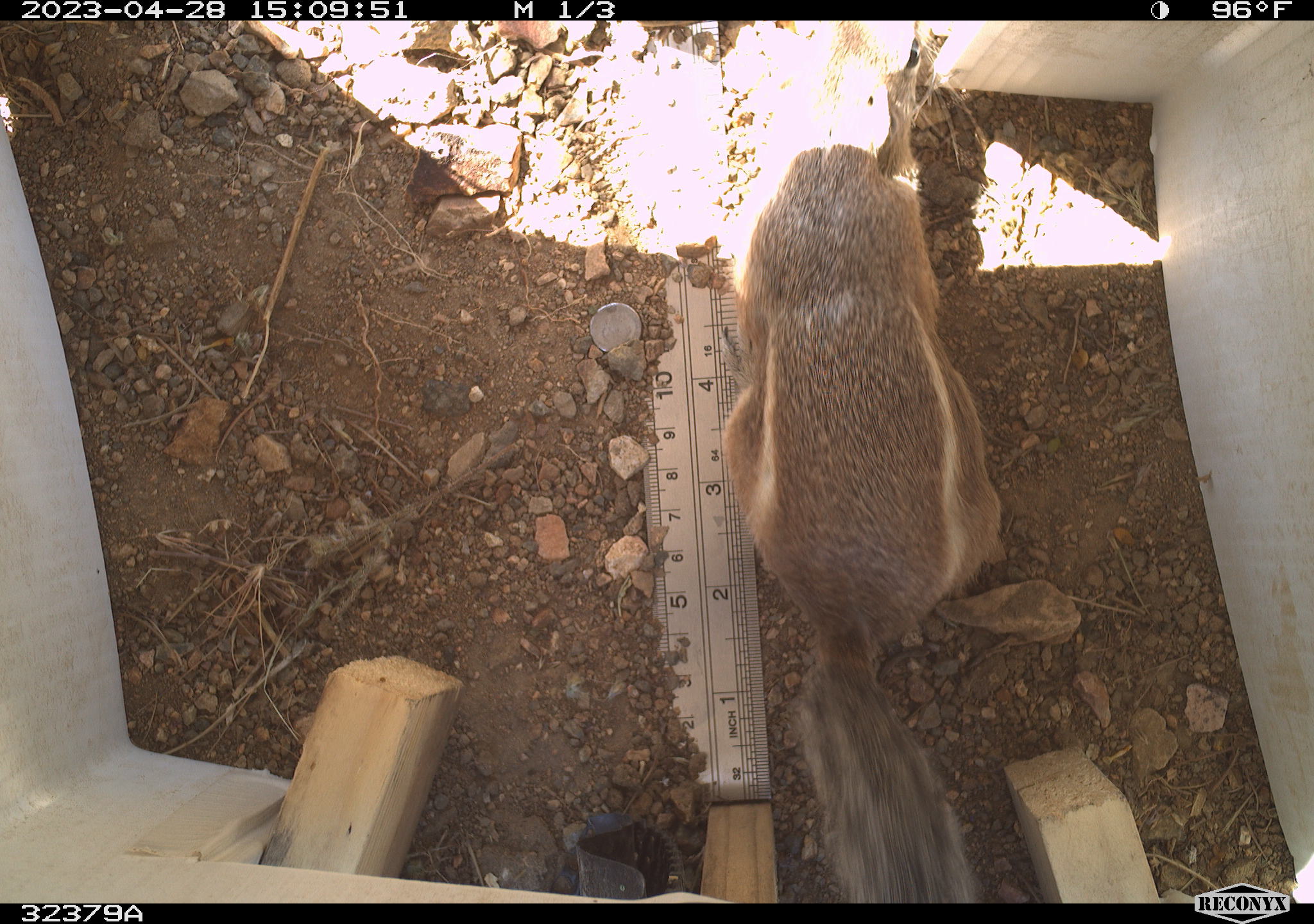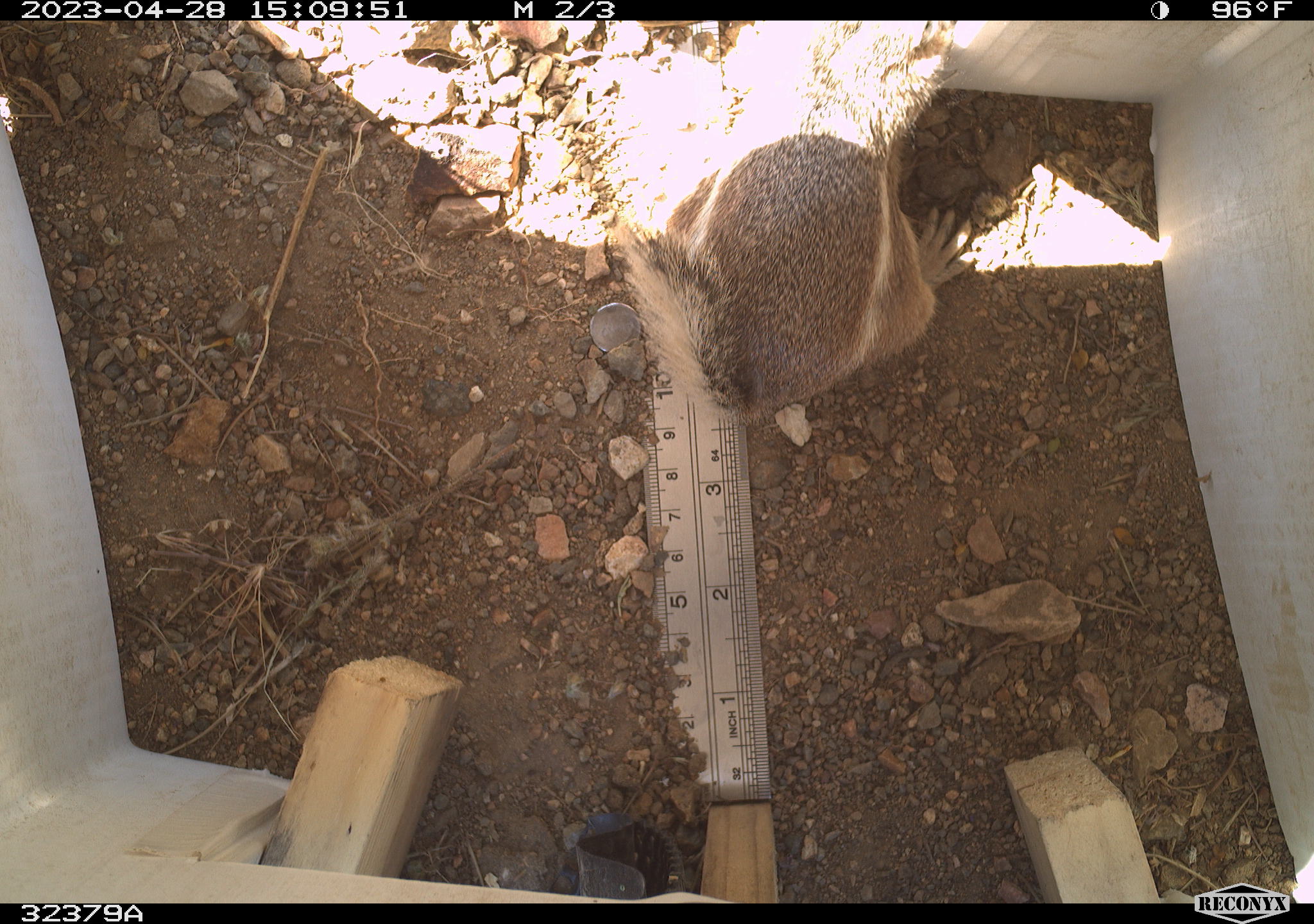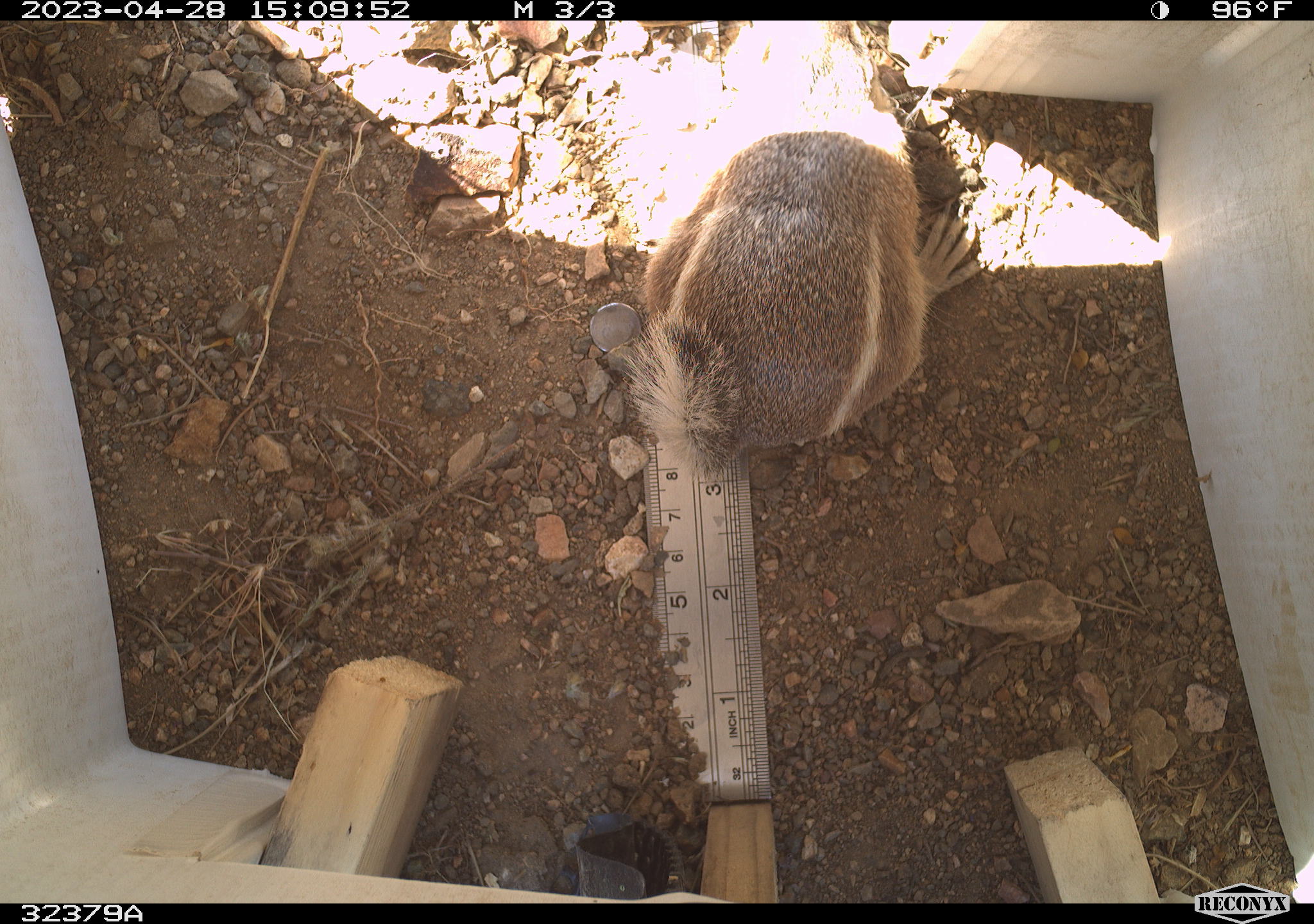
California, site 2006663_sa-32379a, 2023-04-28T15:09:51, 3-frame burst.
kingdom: Animalia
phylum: Chordata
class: Mammalia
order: Rodentia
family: Sciuridae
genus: Ammospermophilus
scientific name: Ammospermophilus leucurus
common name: white-tailed antelope squirrel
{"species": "white-tailed antelope squirrel (Ammospermophilus leucurus)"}